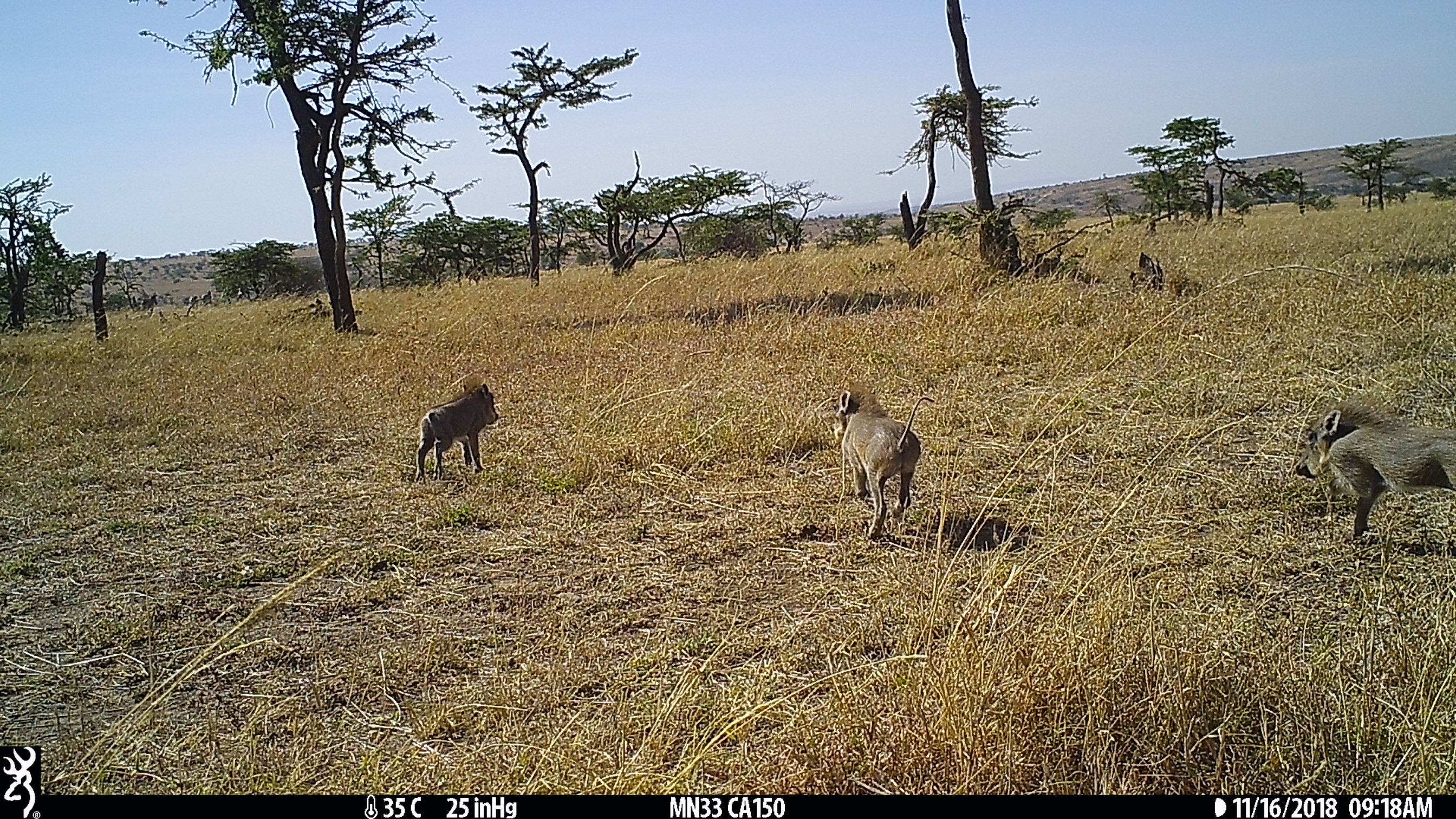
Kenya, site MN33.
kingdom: Animalia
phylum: Chordata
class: Mammalia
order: Artiodactyla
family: Suidae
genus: Phacochoerus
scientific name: Phacochoerus africanus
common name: common warthog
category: warthog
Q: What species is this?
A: Warthog (common warthog) (Phacochoerus africanus).